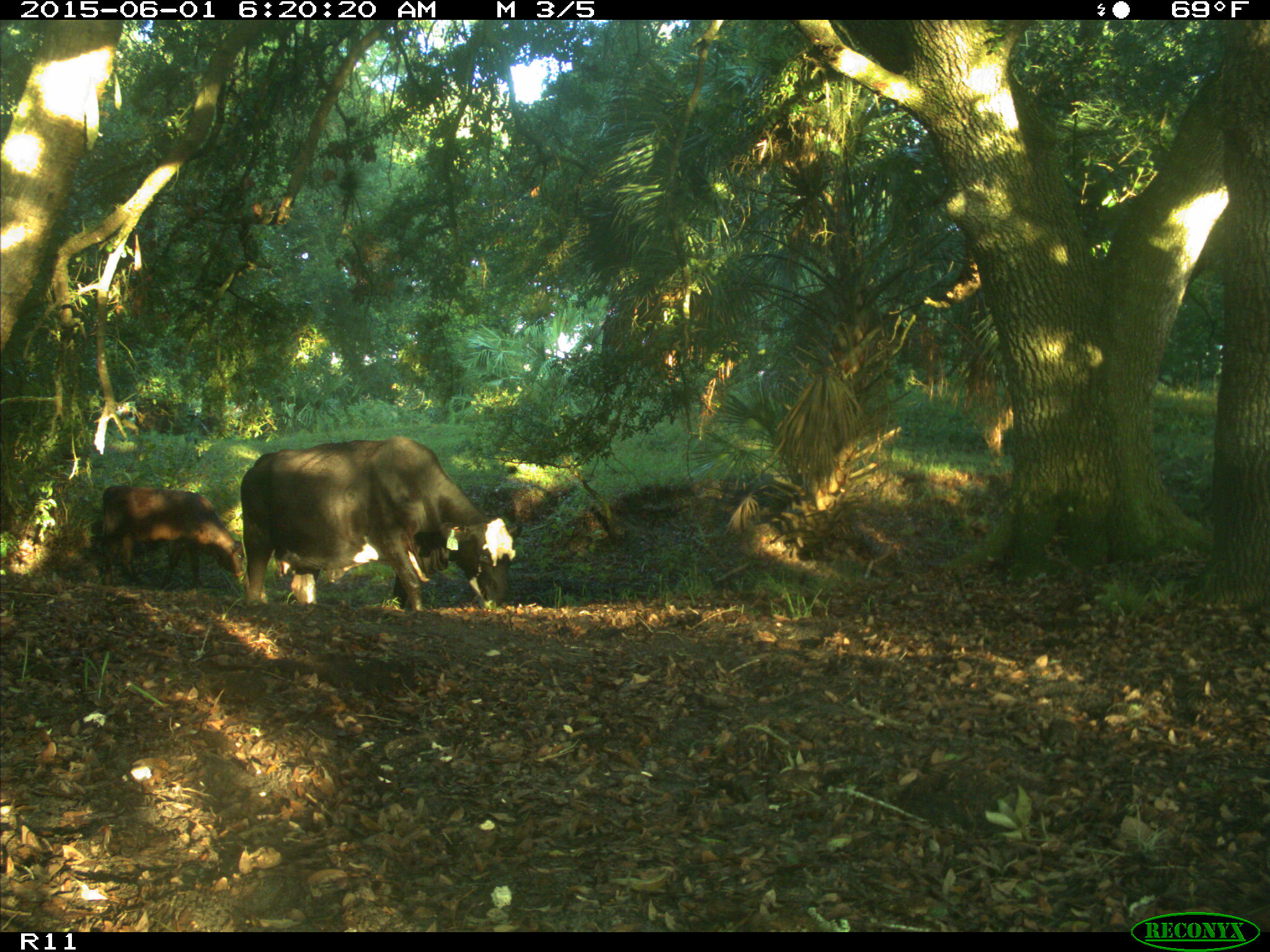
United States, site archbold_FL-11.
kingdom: Animalia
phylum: Chordata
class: Mammalia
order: Artiodactyla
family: Bovidae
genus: Bos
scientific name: Bos taurus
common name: domestic cow